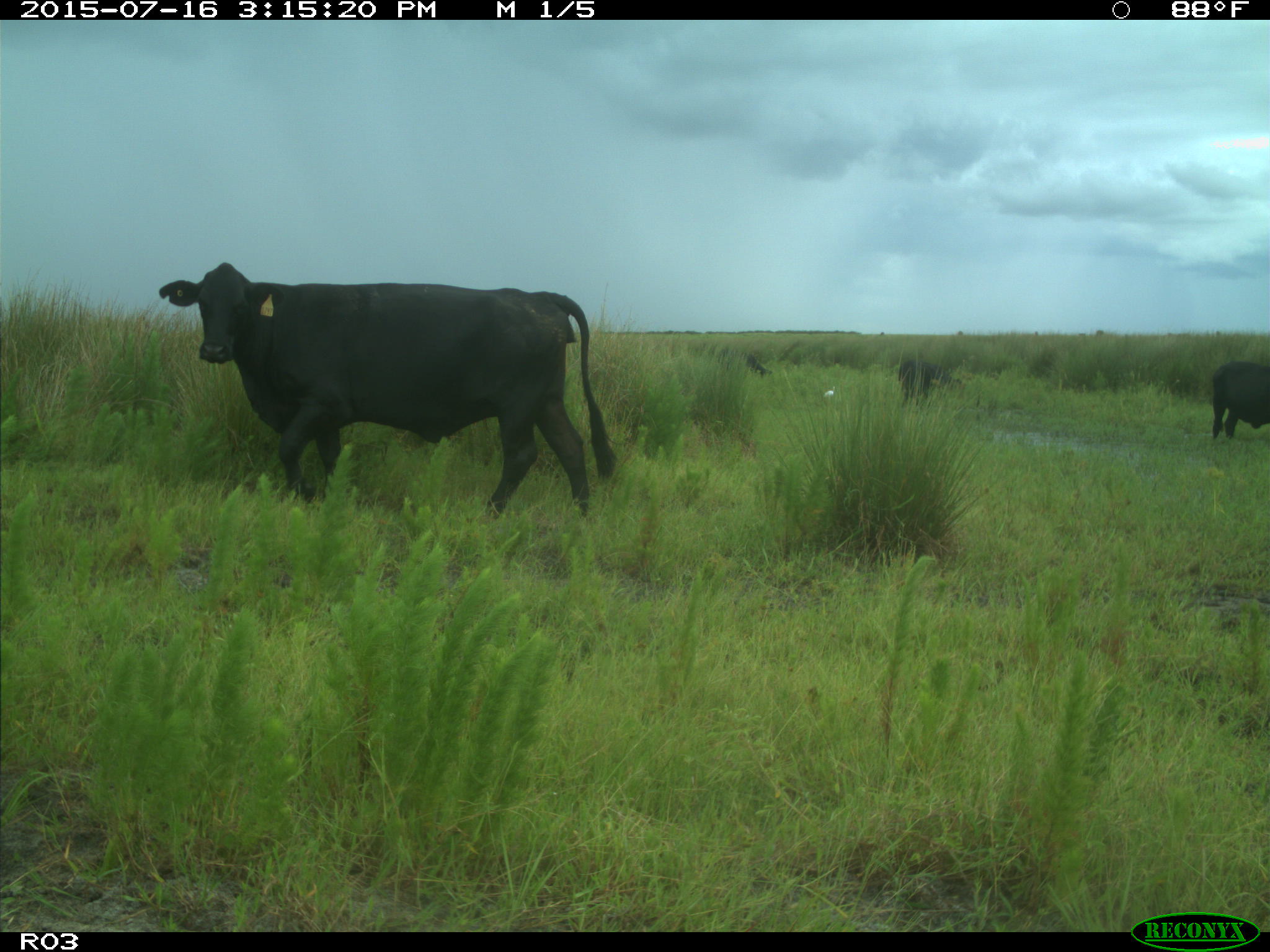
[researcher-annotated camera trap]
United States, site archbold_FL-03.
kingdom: Animalia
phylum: Chordata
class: Mammalia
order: Artiodactyla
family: Bovidae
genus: Bos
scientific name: Bos taurus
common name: domestic cow